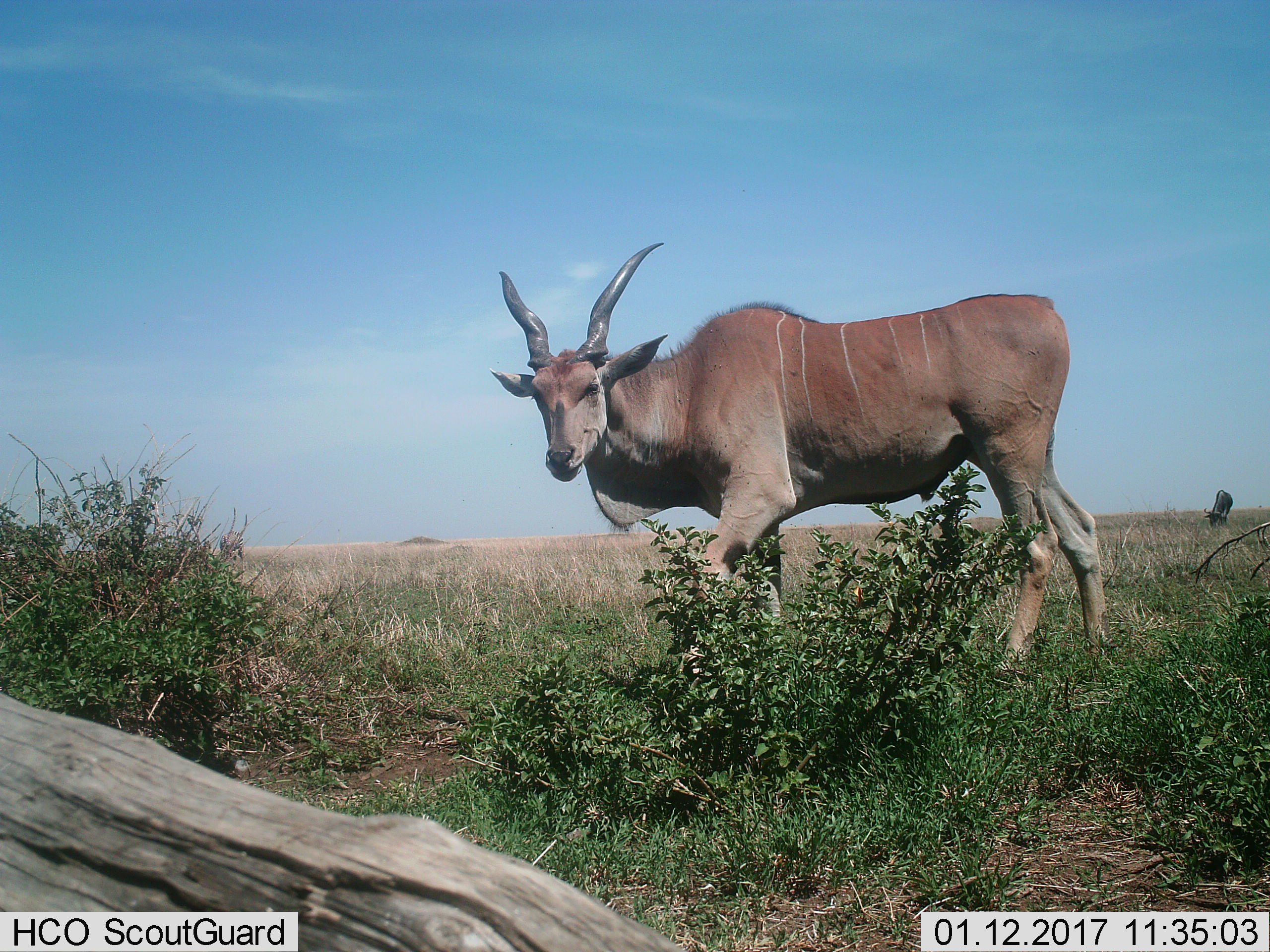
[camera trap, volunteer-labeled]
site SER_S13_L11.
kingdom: Animalia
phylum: Chordata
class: Mammalia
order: Artiodactyla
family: Bovidae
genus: Tragelaphus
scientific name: Tragelaphus oryx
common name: eland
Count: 1.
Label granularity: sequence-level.